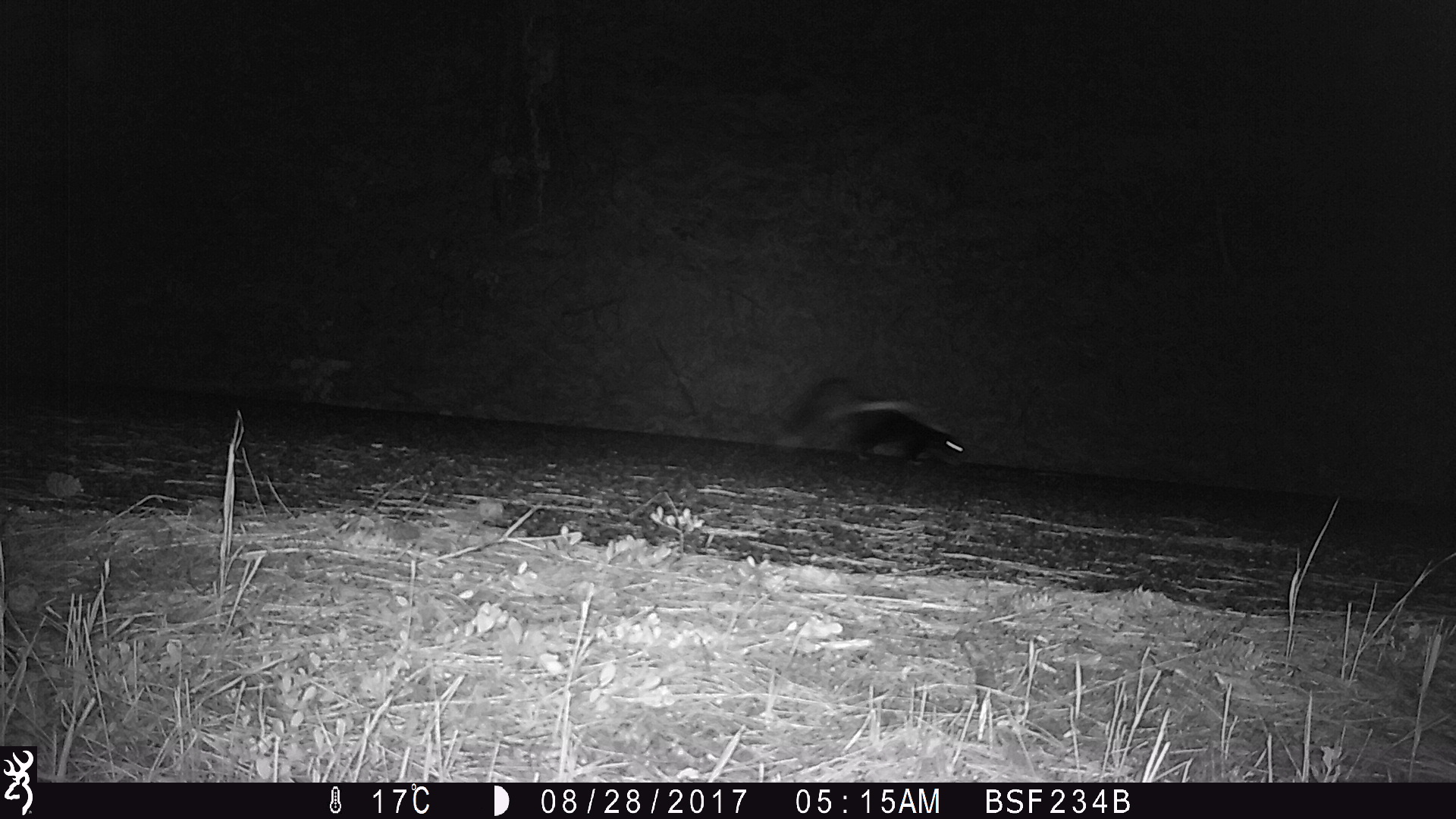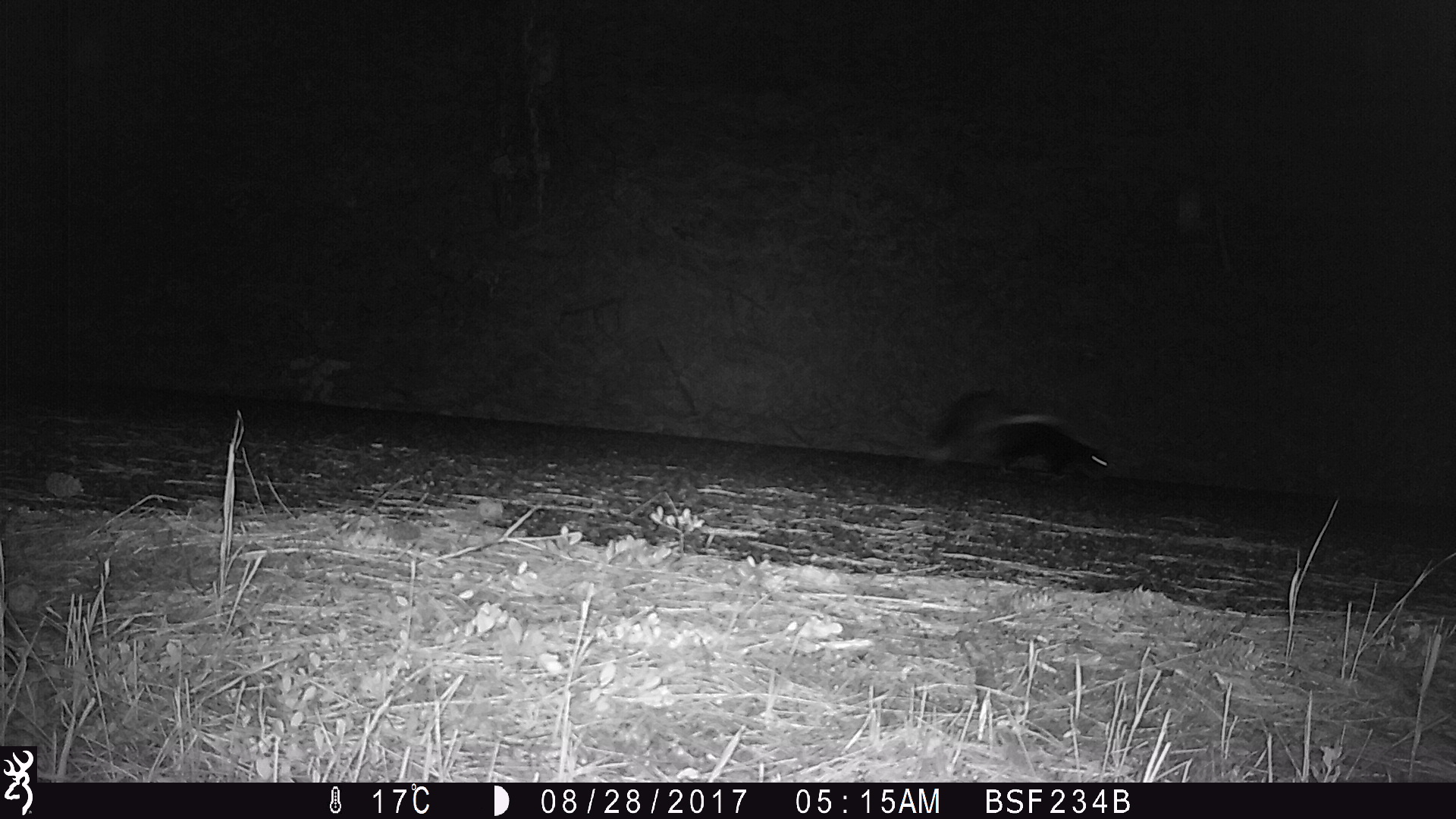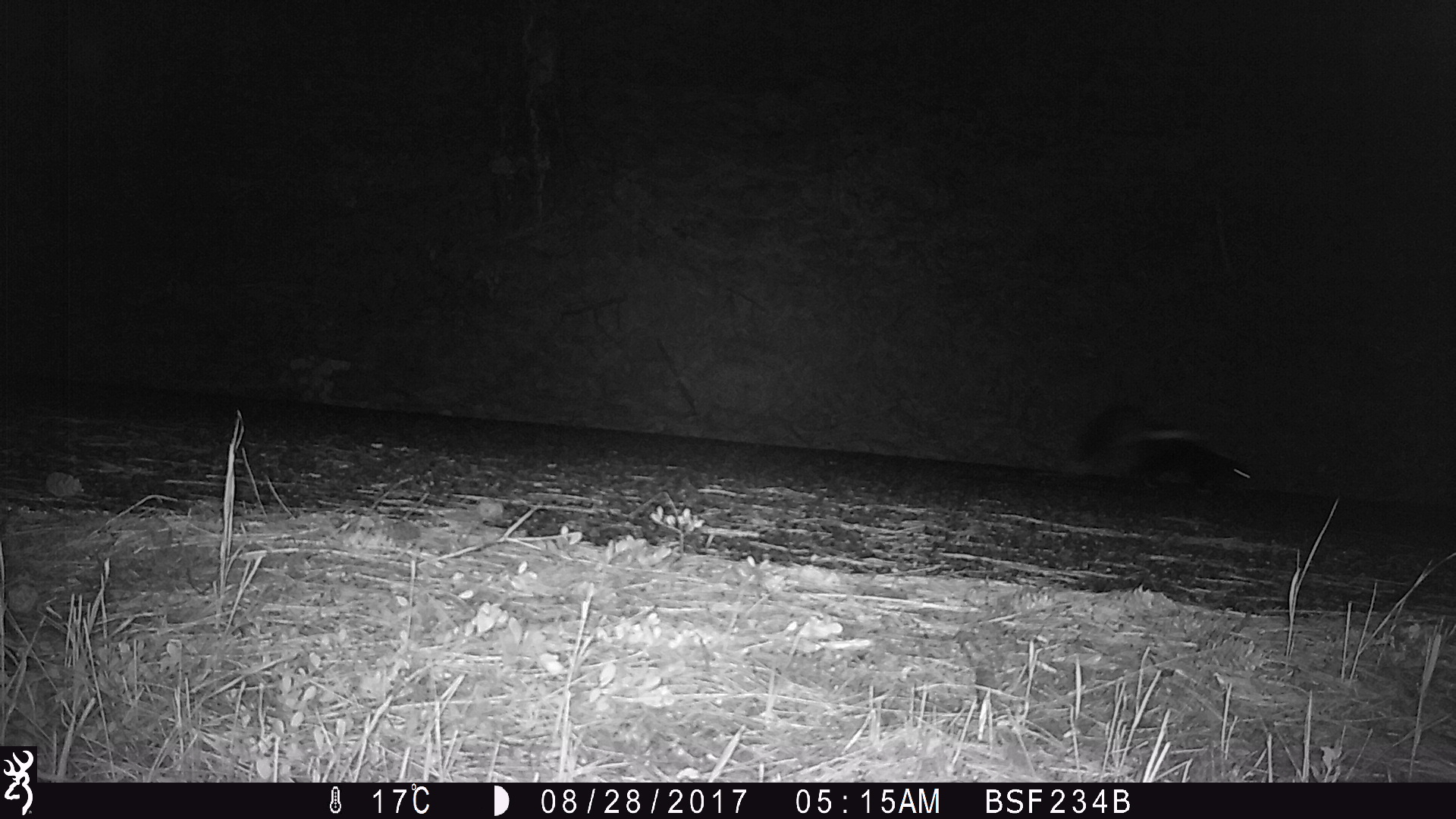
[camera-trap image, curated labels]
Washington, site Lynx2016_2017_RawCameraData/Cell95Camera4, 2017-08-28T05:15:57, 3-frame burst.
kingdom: Animalia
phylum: Chordata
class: Mammalia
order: Carnivora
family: Mephitidae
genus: Mephitis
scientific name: Mephitis mephitis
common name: striped skunk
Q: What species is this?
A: Mephitis mephitis (striped skunk).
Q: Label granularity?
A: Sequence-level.